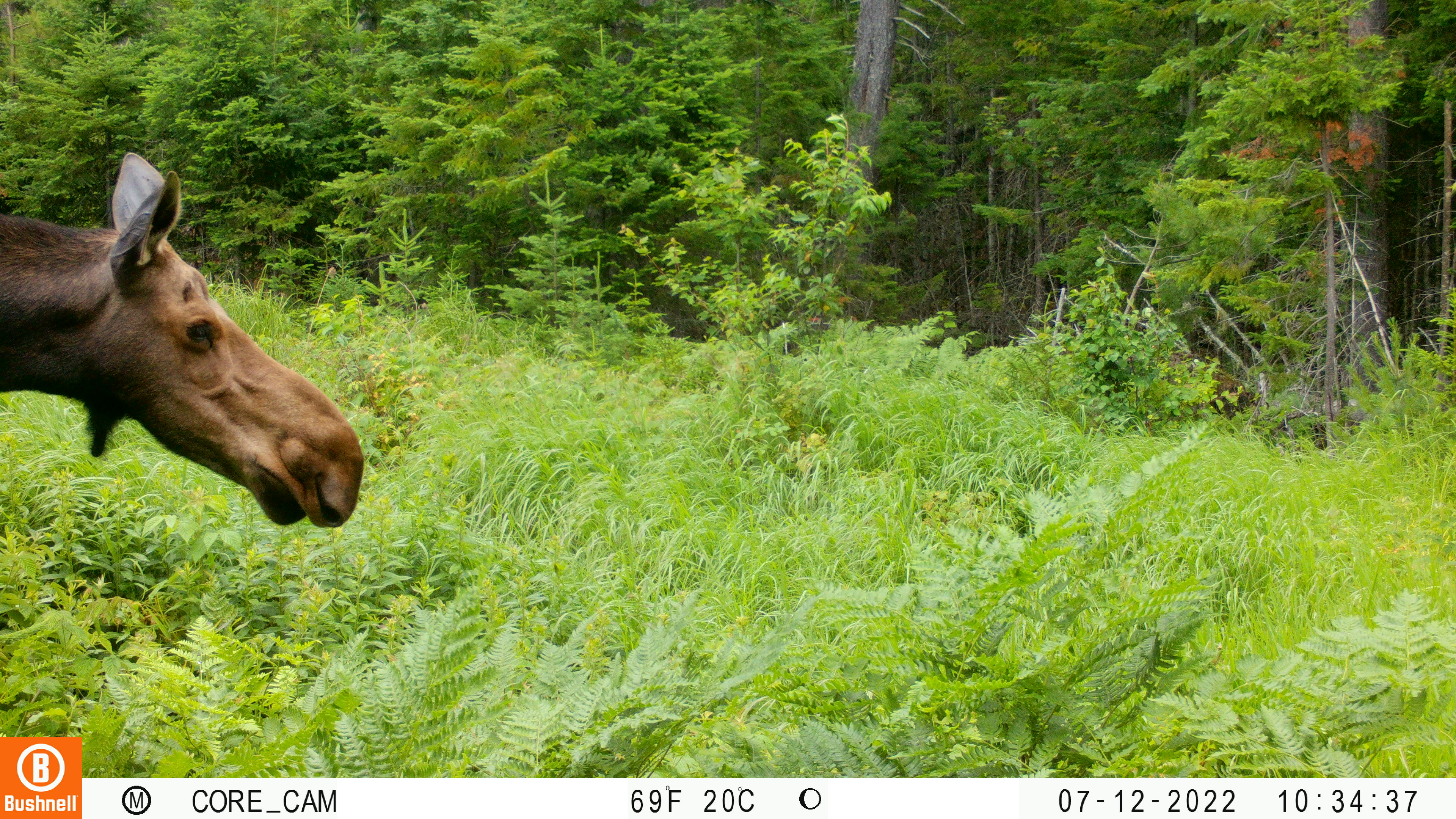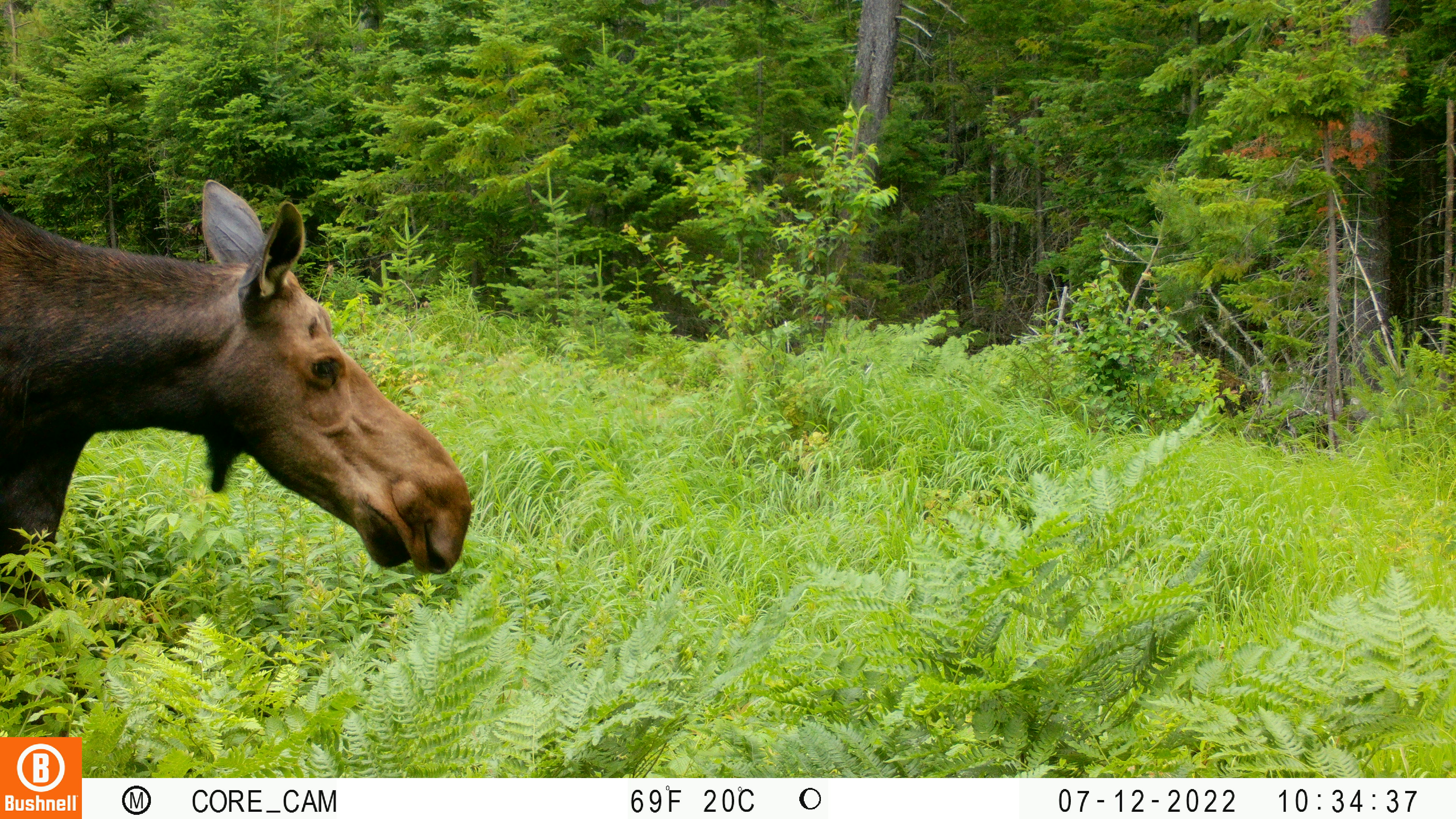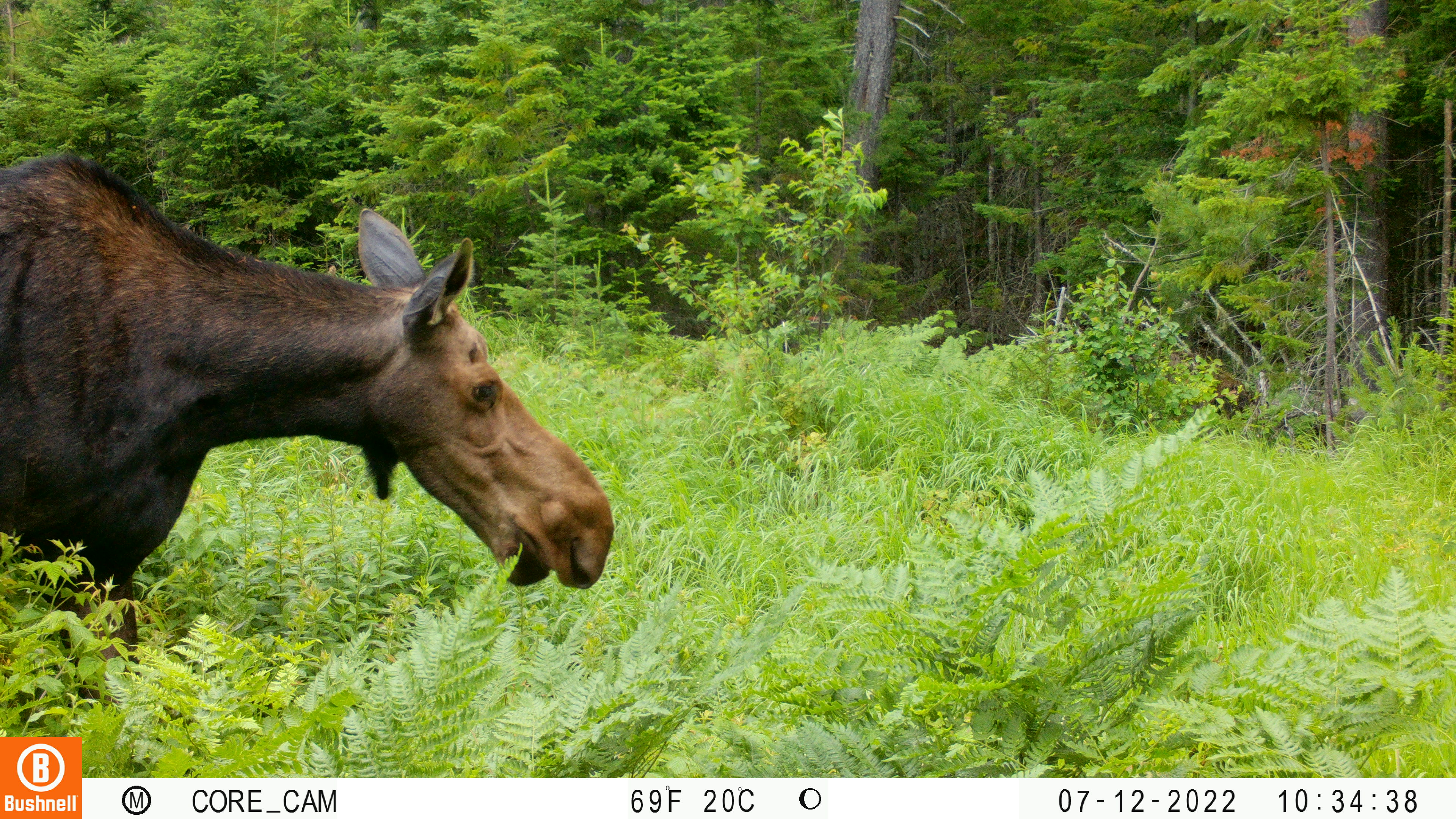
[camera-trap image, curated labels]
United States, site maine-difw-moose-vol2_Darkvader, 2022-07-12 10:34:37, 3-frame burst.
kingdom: Animalia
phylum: Chordata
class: Mammalia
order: Artiodactyla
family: Cervidae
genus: Alces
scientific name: Alces alces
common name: moose